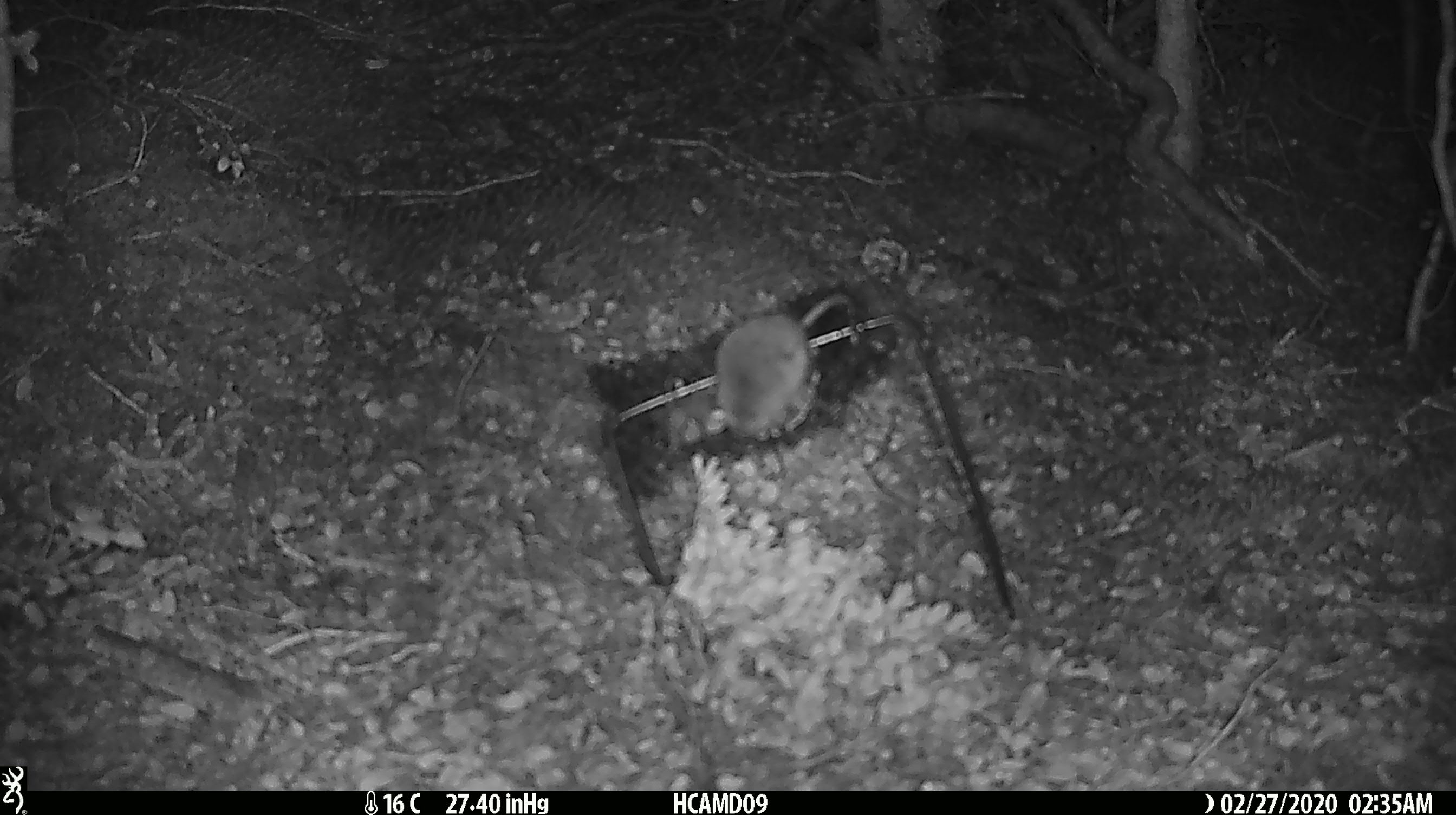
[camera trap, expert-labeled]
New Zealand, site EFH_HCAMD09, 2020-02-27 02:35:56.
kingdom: Animalia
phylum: Chordata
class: Mammalia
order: Rodentia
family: Muridae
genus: Mus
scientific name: Mus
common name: mouse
Mouse (Mus).